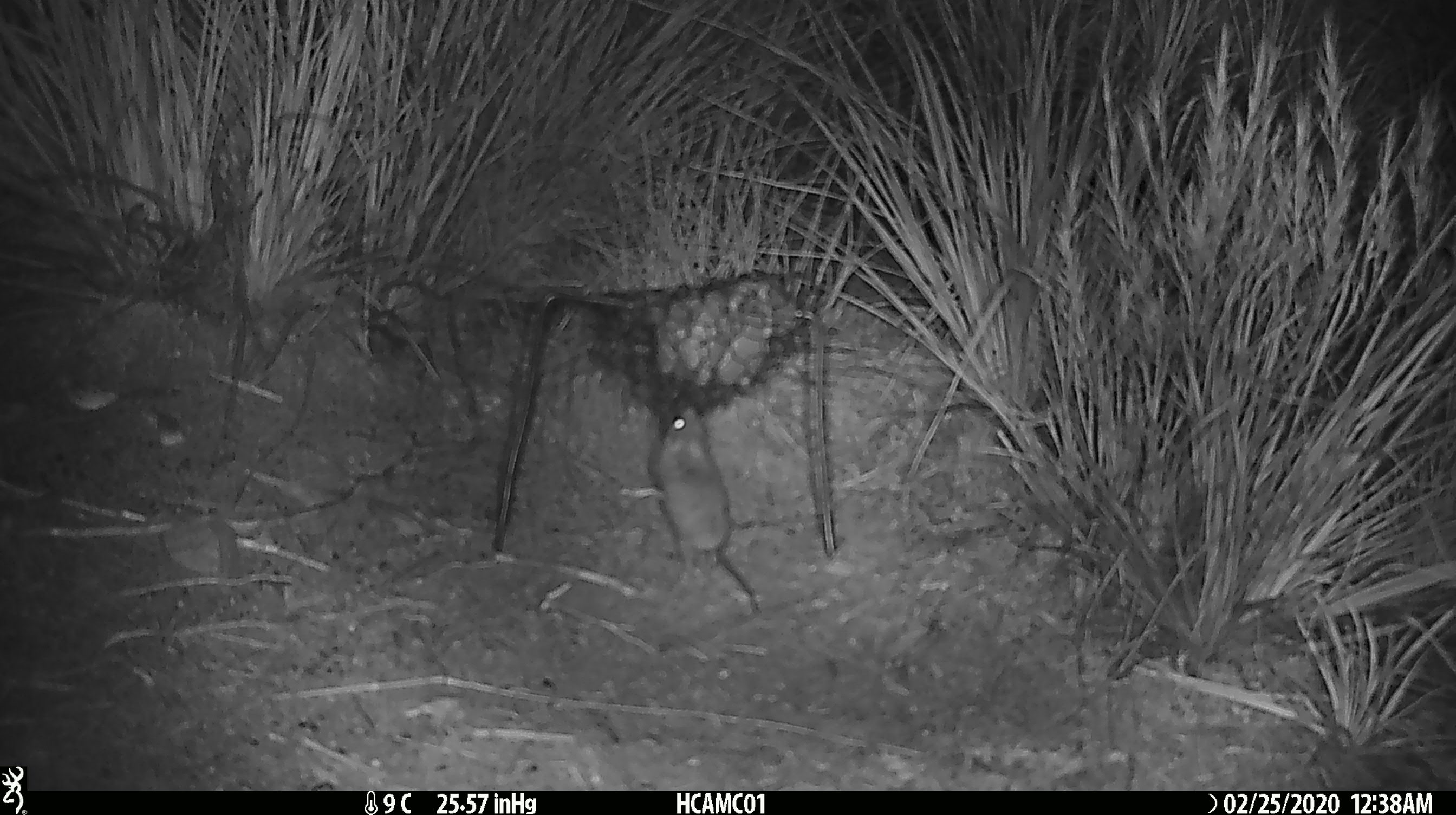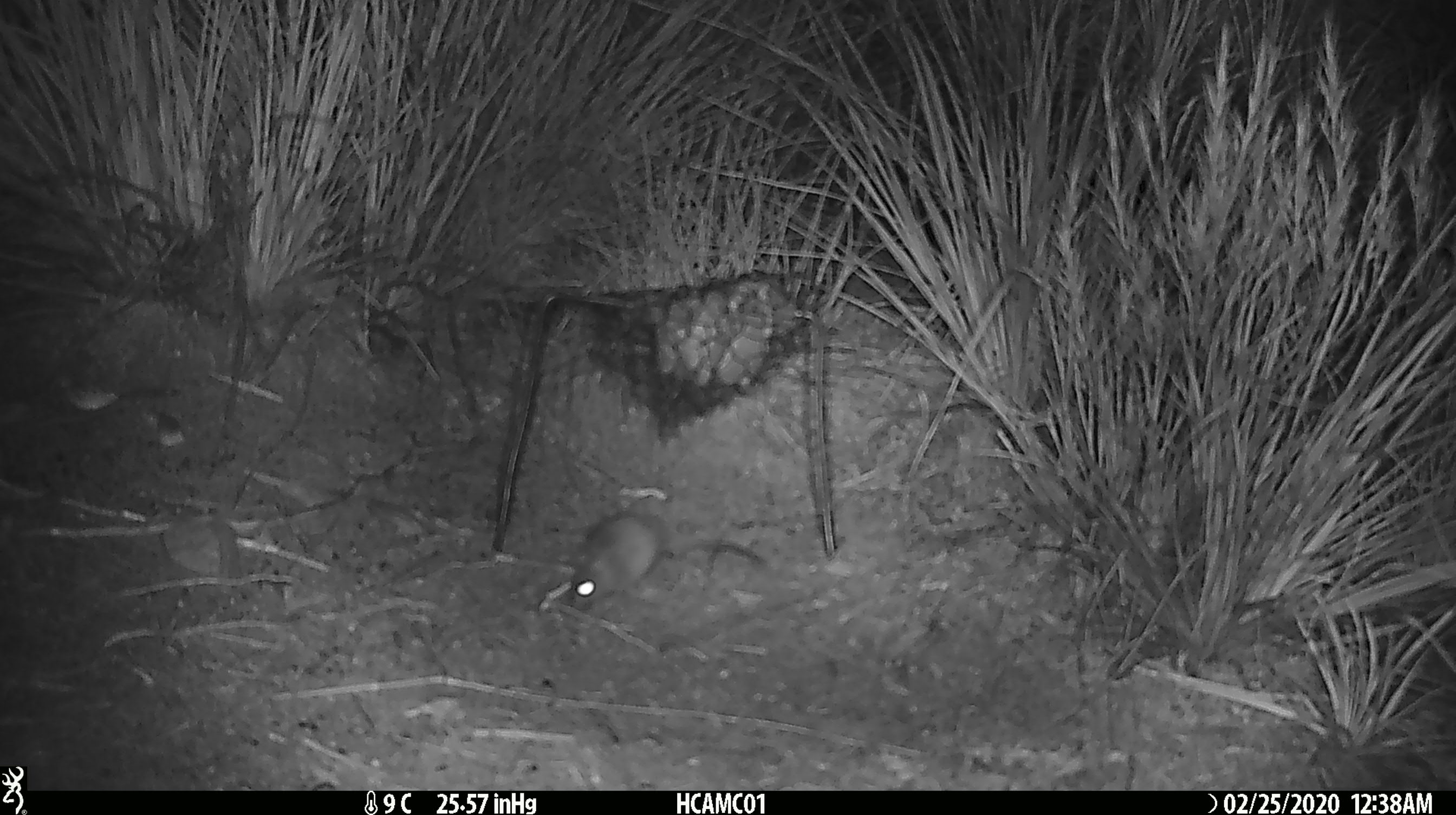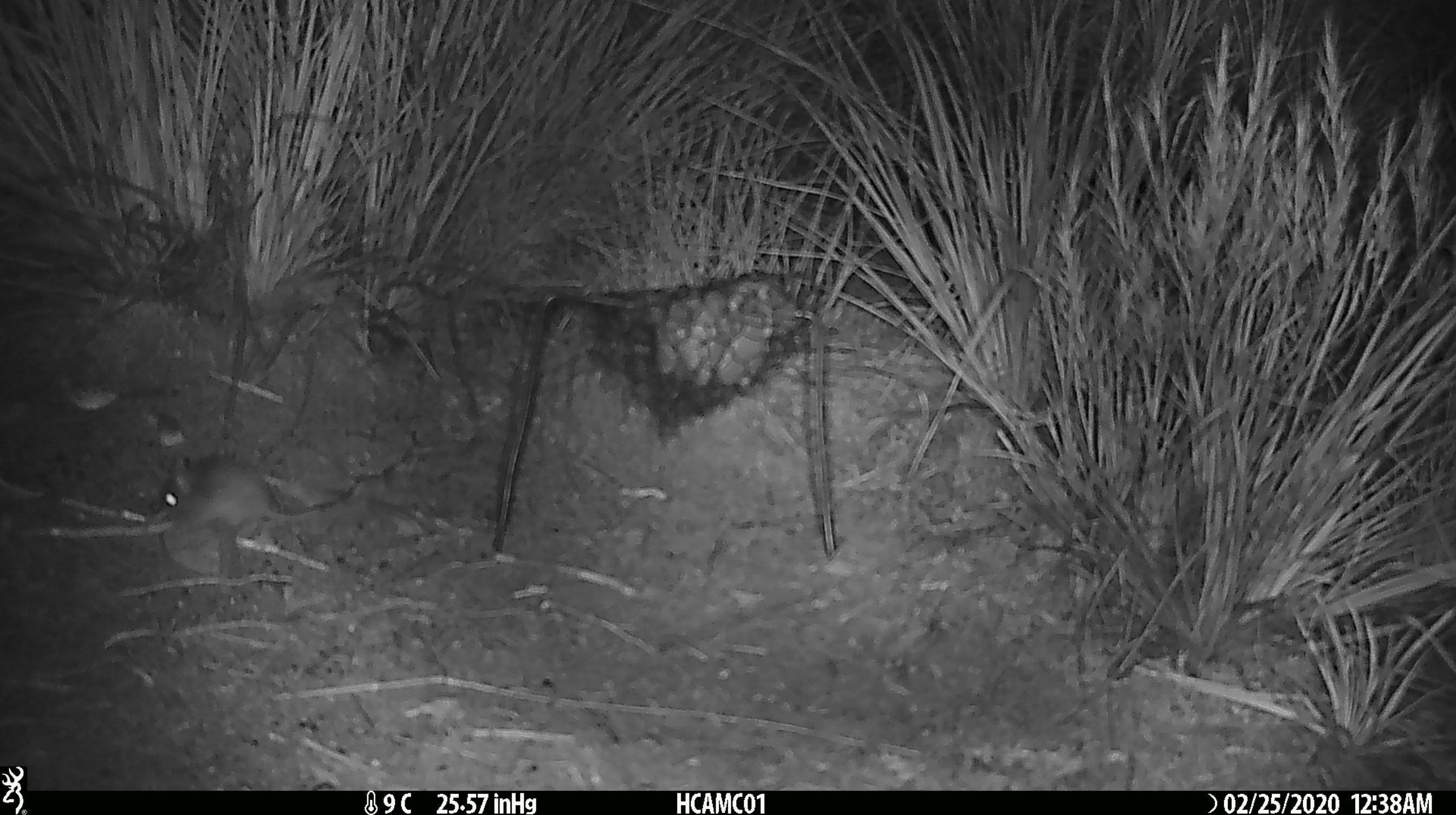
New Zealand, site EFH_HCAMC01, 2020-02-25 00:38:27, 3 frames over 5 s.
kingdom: Animalia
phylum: Chordata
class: Mammalia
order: Rodentia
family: Muridae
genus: Mus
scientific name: Mus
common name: mouse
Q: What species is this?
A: Mouse (Mus).